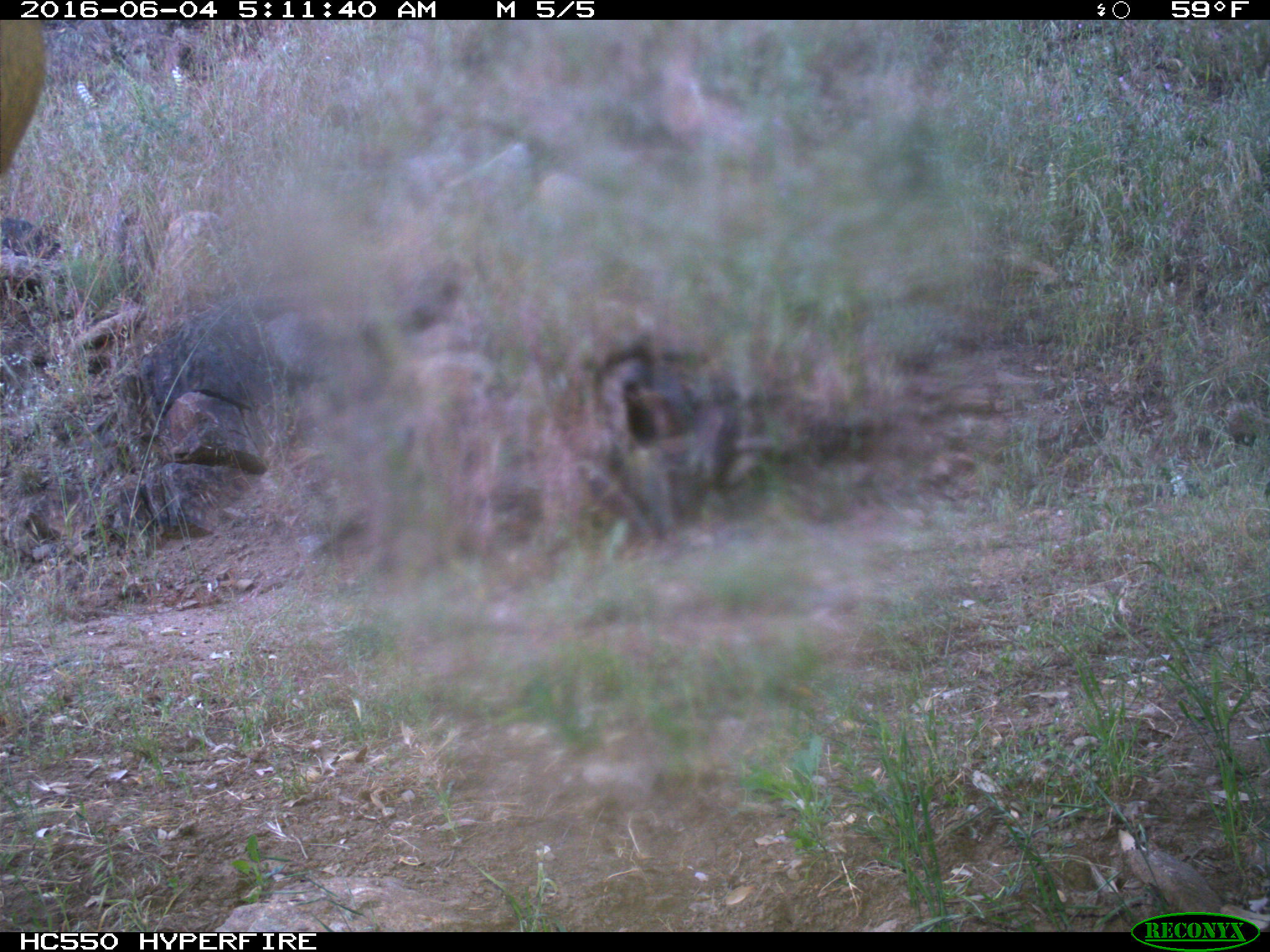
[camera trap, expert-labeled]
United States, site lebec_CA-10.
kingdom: Animalia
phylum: Chordata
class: Mammalia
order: Artiodactyla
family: Cervidae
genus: Cervus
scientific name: Cervus canadensis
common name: elk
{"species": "Cervus canadensis (elk)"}